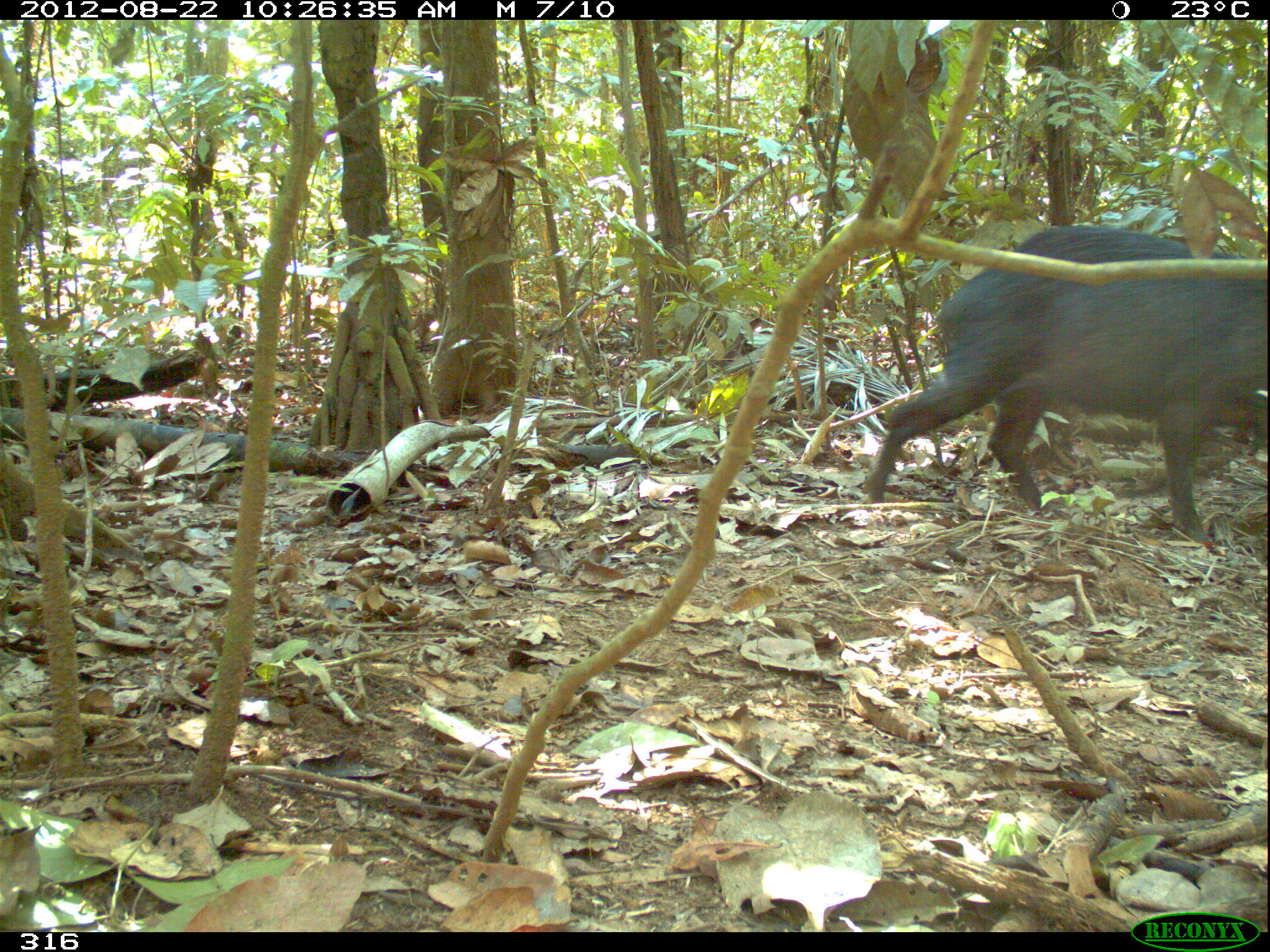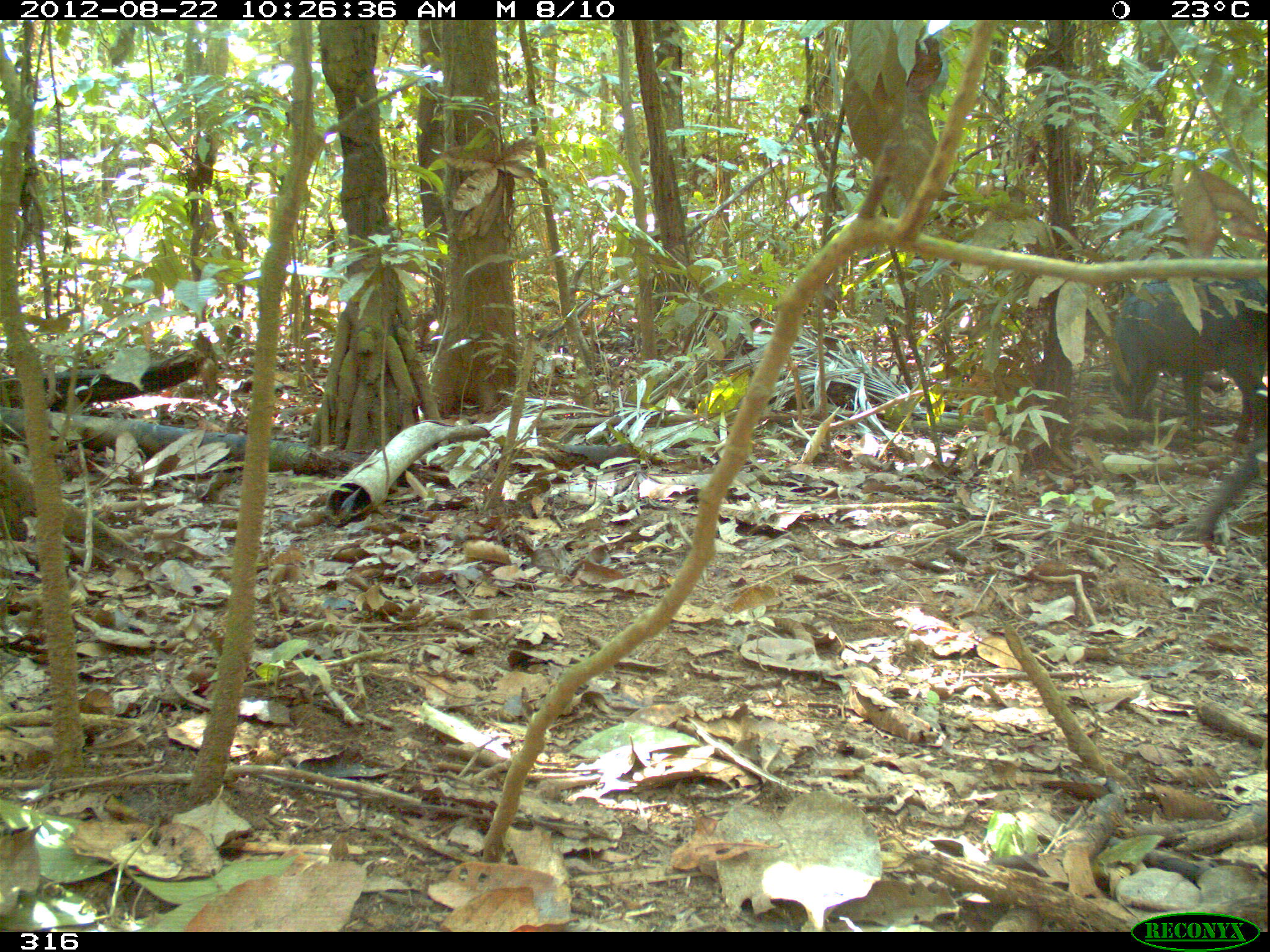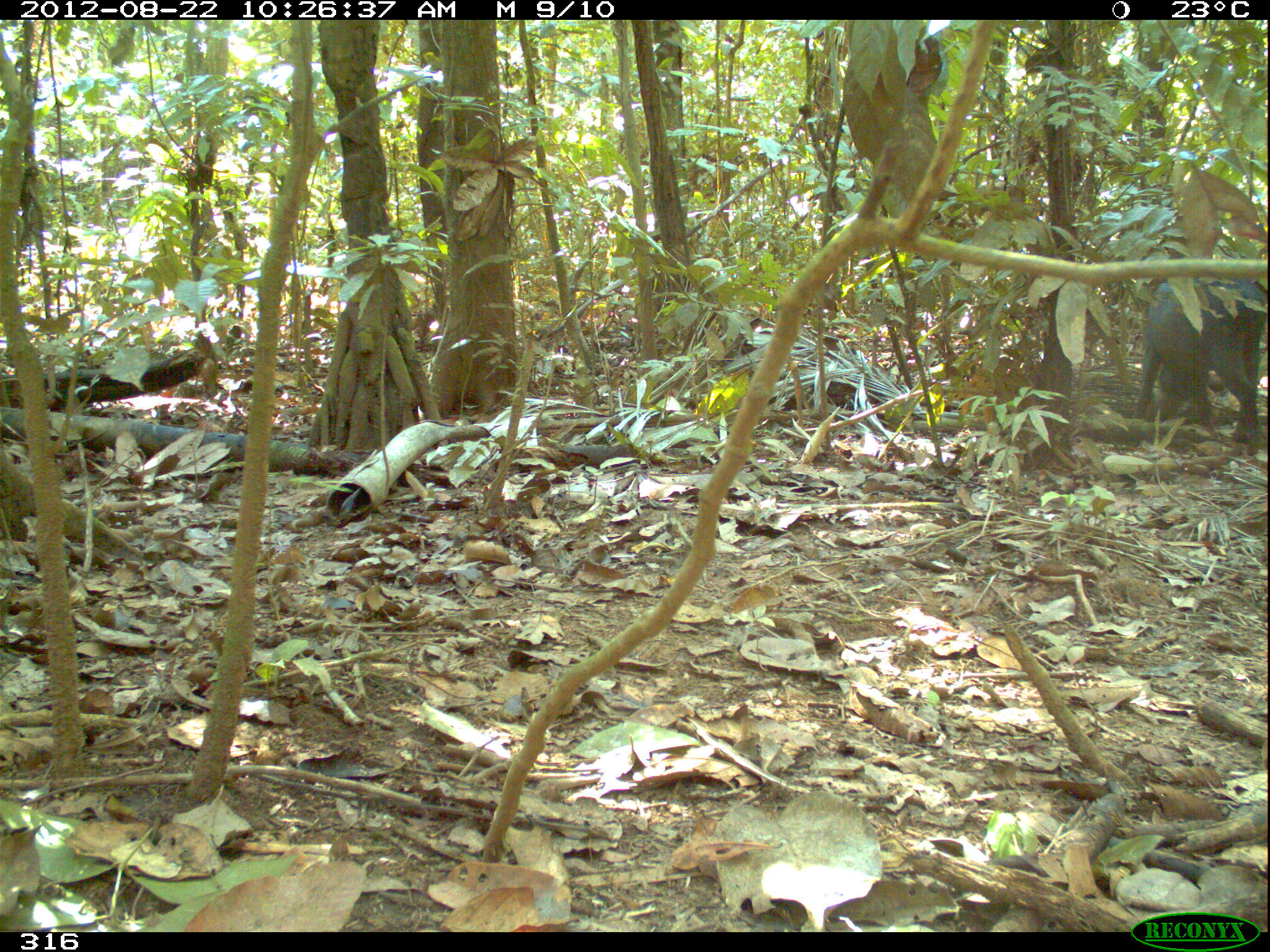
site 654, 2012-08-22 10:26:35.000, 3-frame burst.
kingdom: Animalia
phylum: Chordata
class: Mammalia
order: Artiodactyla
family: Tayassuidae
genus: Tayassu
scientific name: Tayassu pecari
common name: white-lipped peccary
Tayassu pecari (white-lipped peccary).